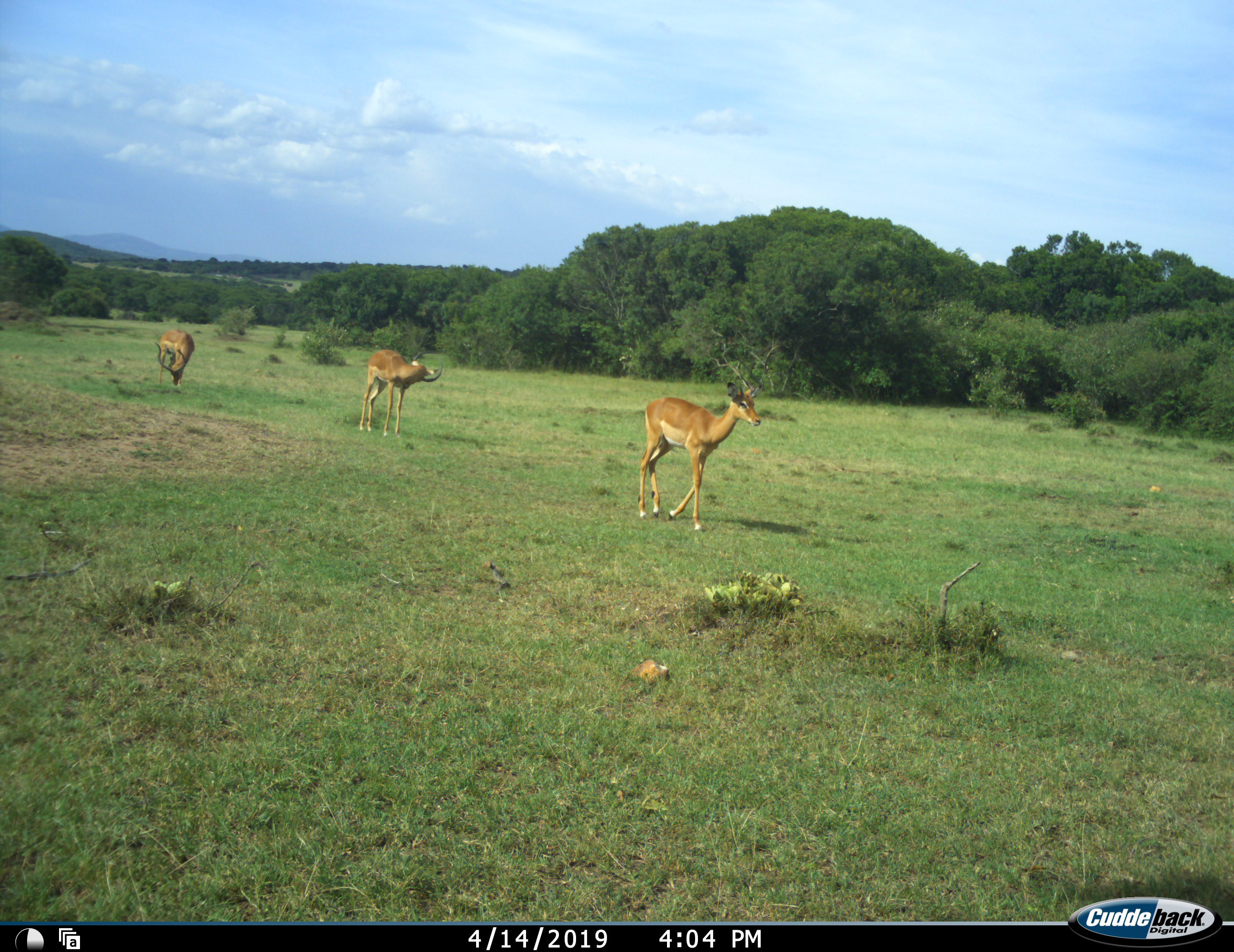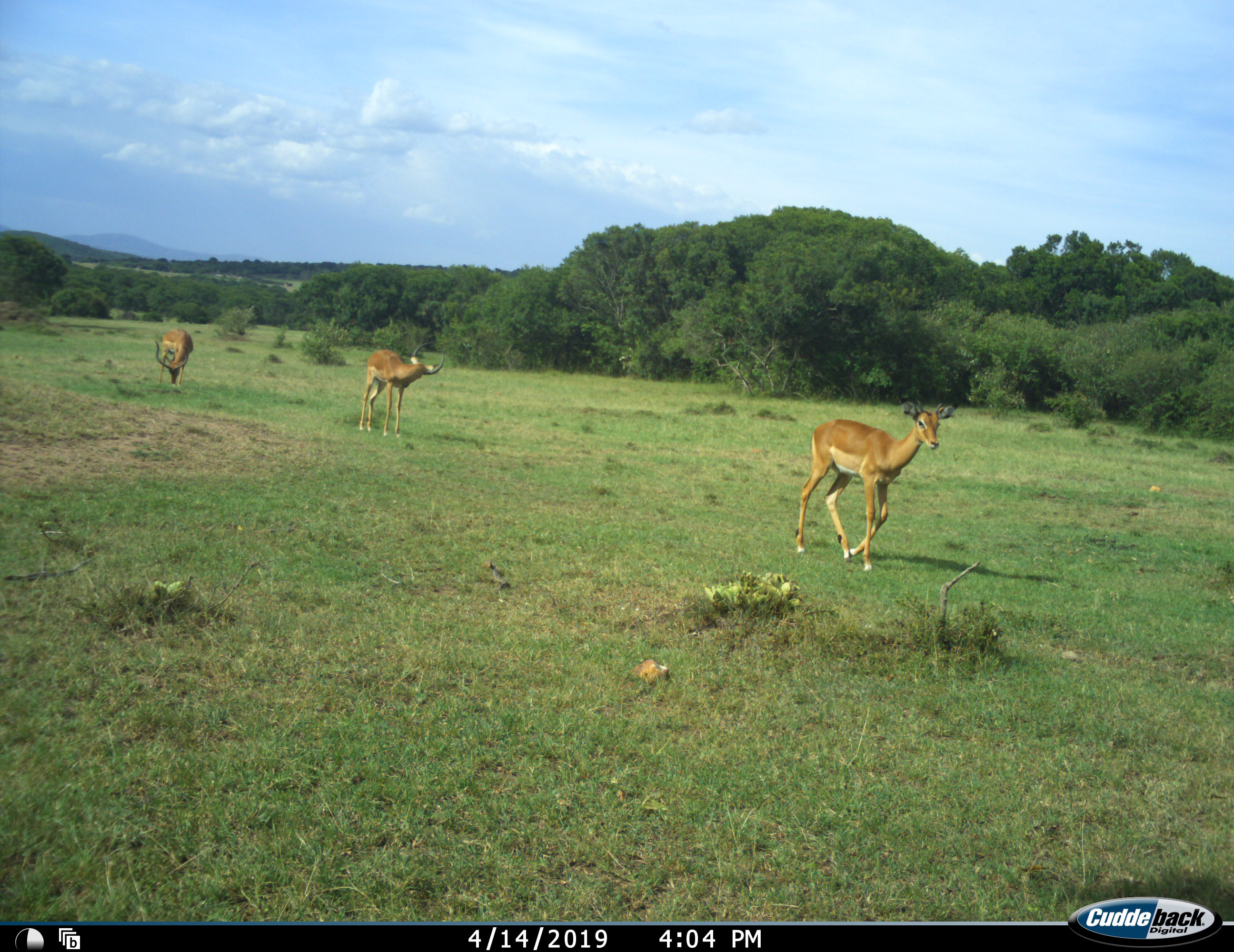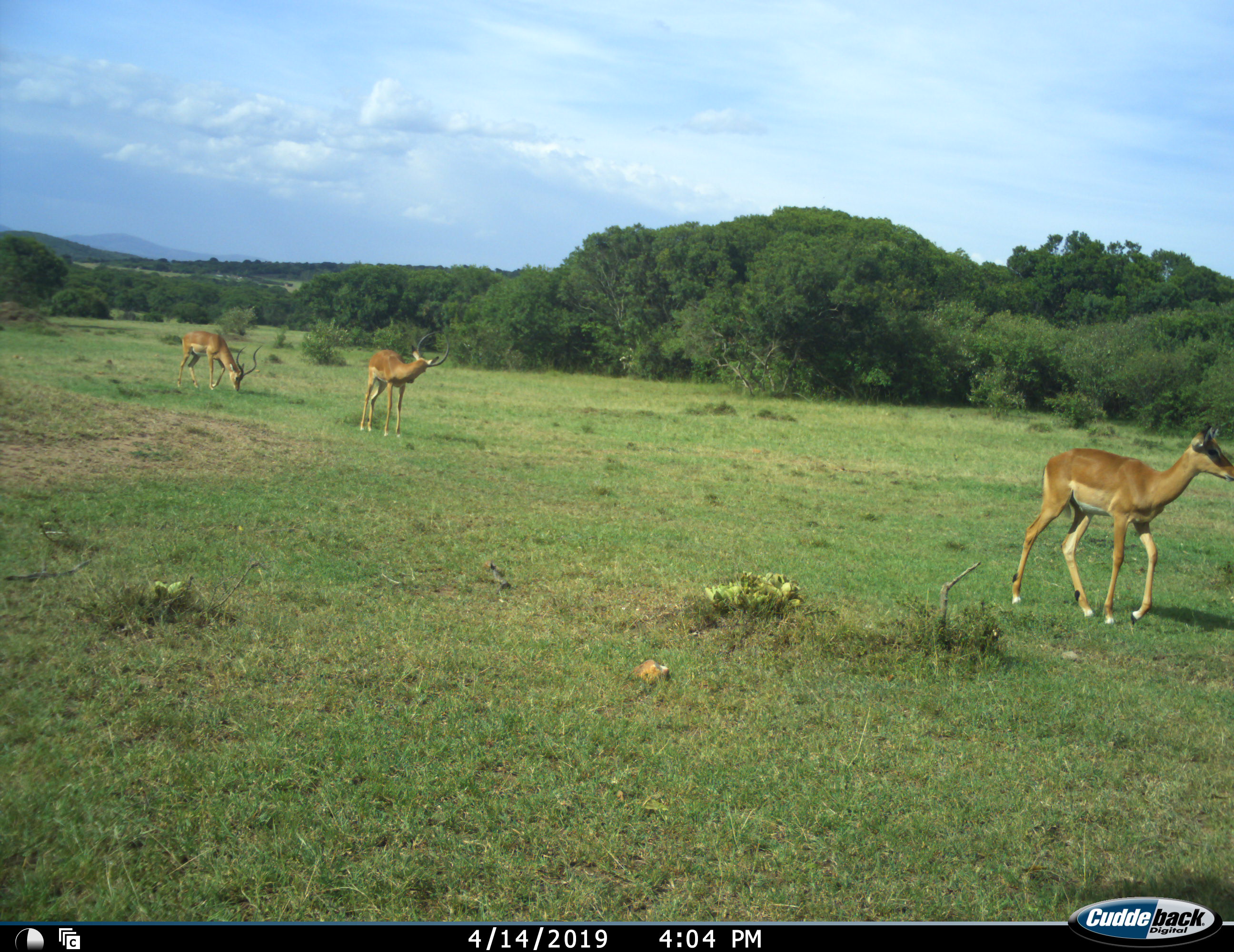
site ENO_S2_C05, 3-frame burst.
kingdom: Animalia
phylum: Chordata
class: Mammalia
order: Artiodactyla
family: Bovidae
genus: Aepyceros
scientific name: Aepyceros melampus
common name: impala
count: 3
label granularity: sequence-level